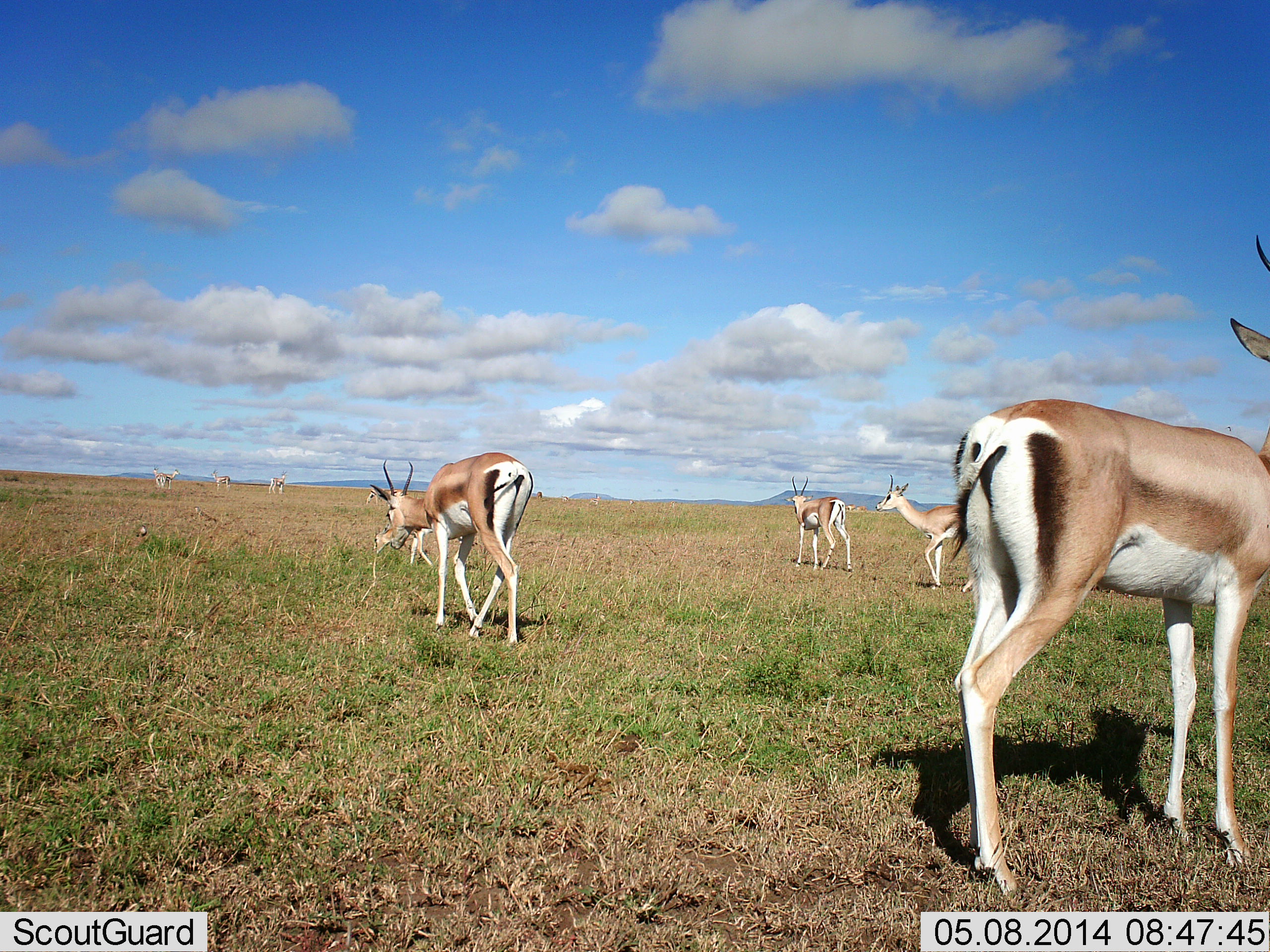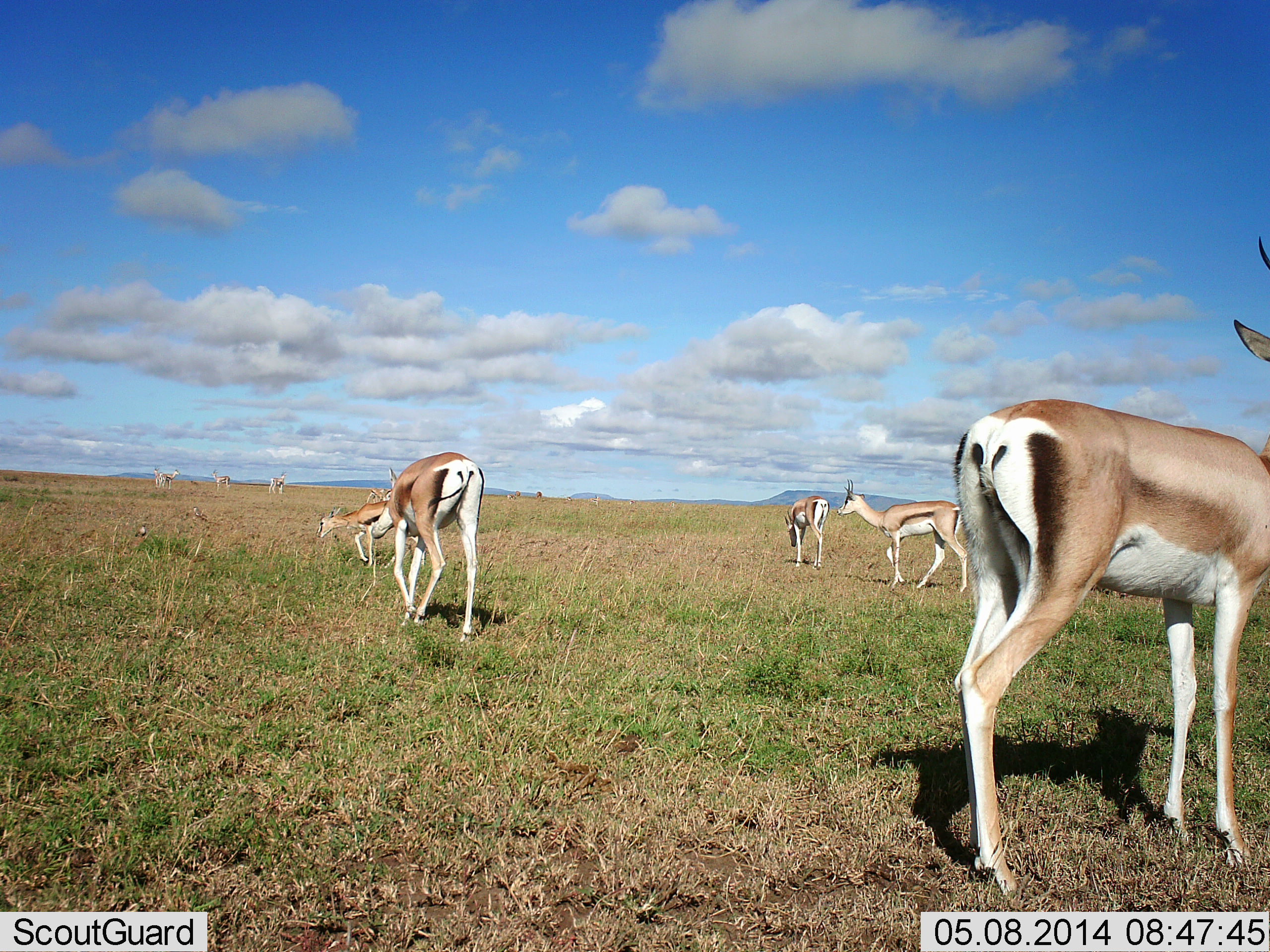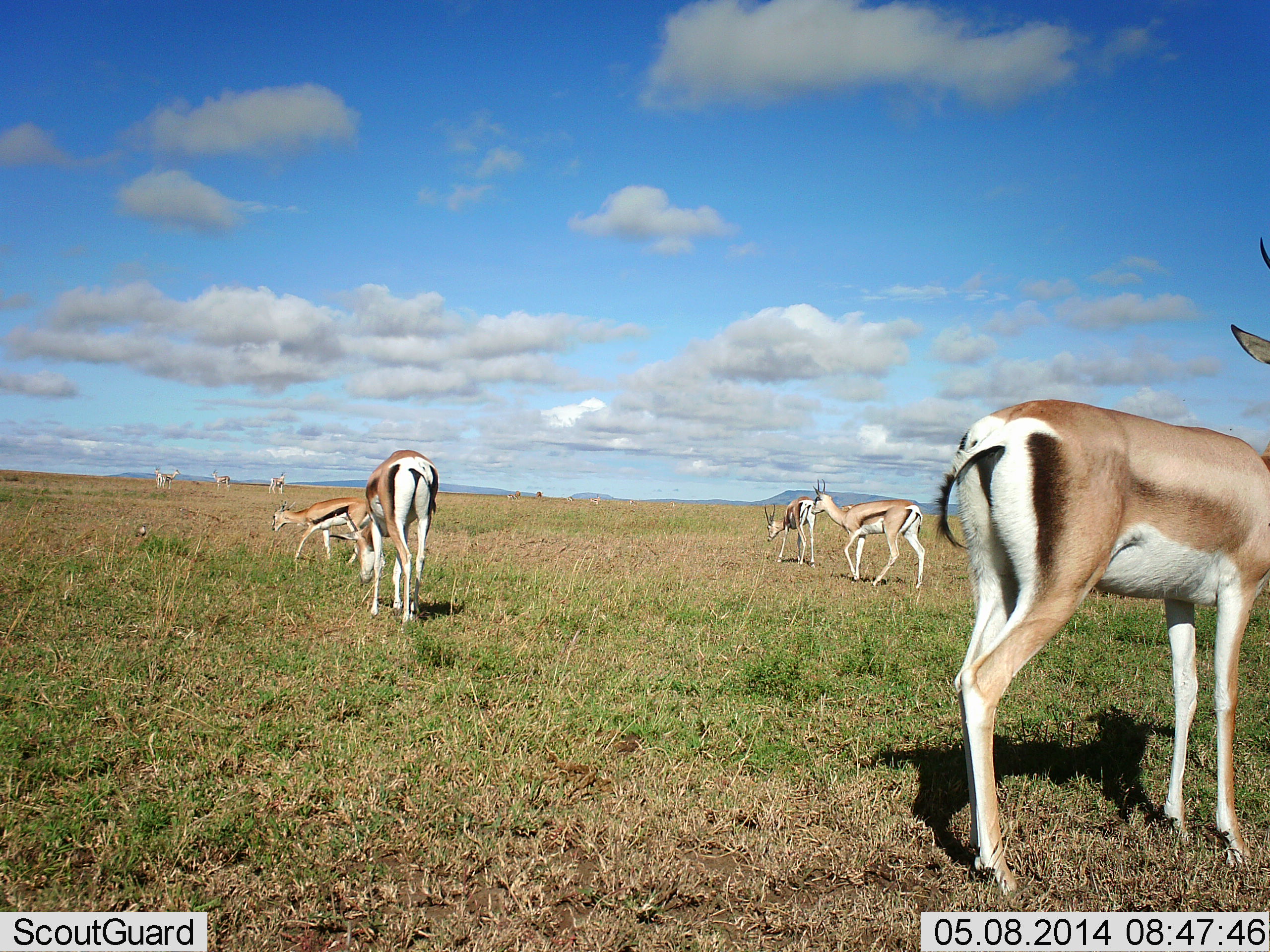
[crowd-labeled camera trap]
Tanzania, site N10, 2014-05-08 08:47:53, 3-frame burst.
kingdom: Animalia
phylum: Chordata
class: Mammalia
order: Artiodactyla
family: Bovidae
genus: Nanger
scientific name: Nanger granti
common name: grant's gazelle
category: gazellegrants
Gazellegrants (grant's gazelle) (Nanger granti), count 5. Behavior (volunteer vote fractions): standing 85%, resting 0%, moving 38%, interacting 8%. Young present (vote fraction): 8%. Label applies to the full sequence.